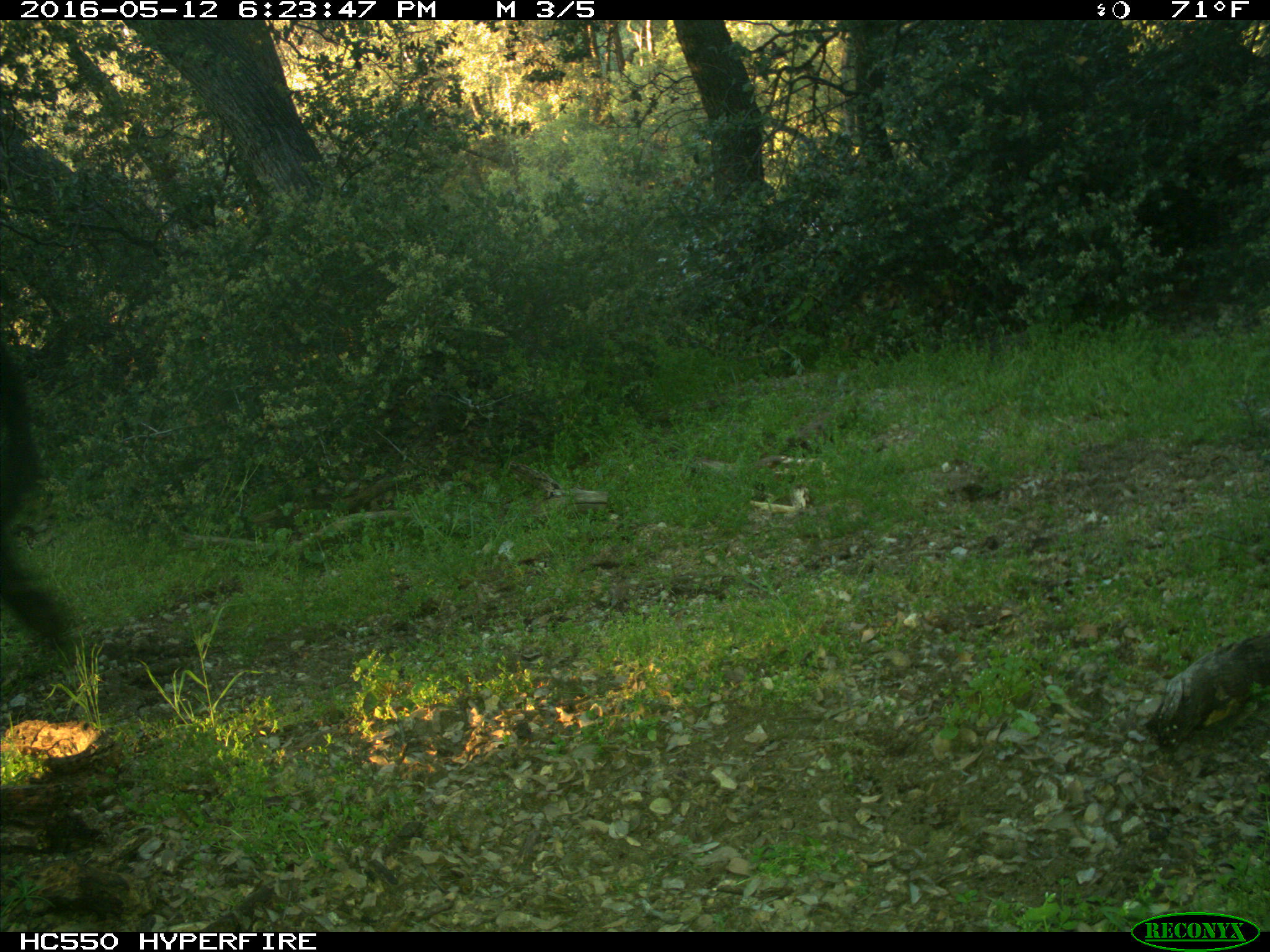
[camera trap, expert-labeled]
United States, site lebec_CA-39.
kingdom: Animalia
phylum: Chordata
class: Mammalia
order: Artiodactyla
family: Bovidae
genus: Bos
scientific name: Bos taurus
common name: domestic cow